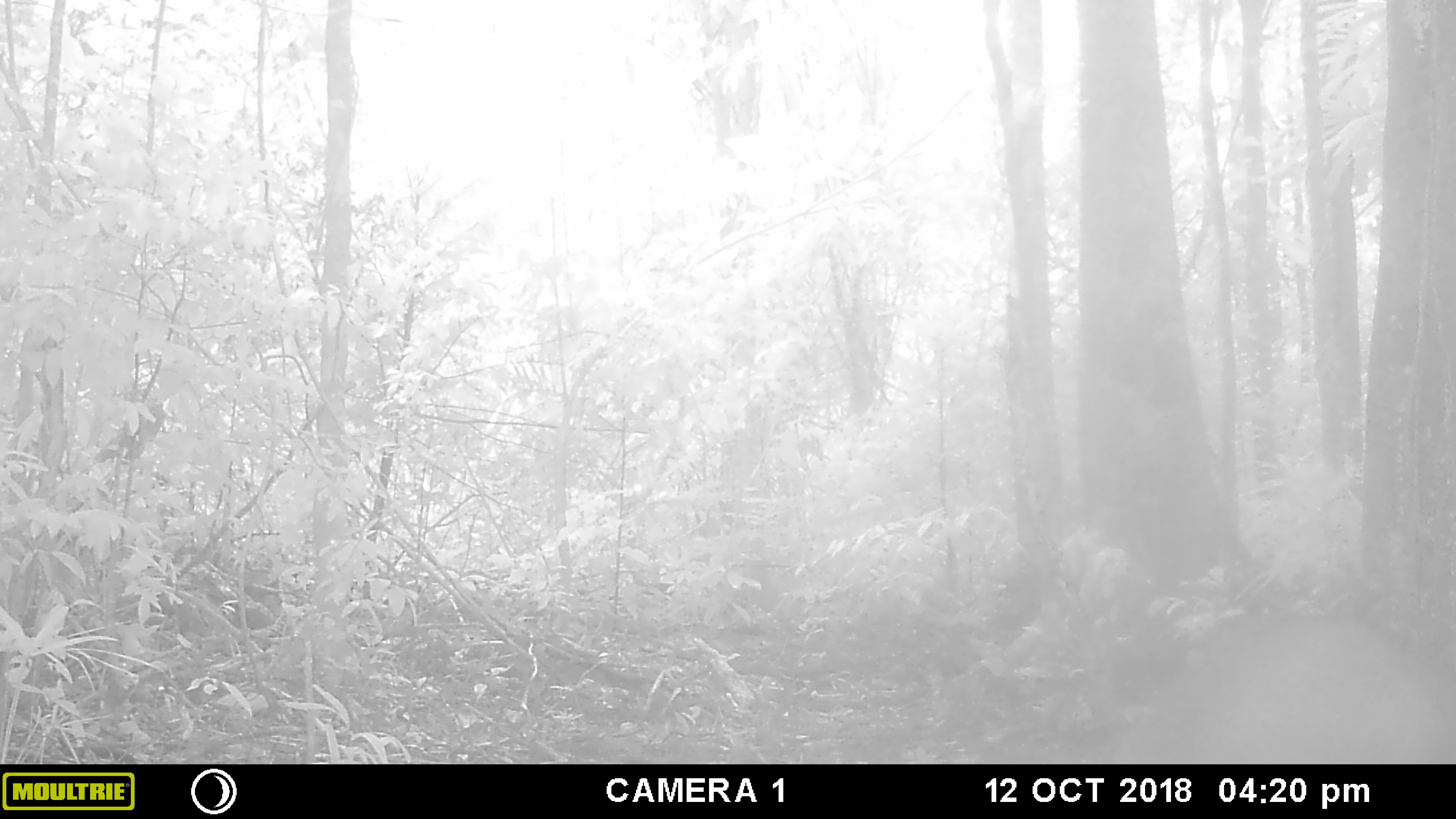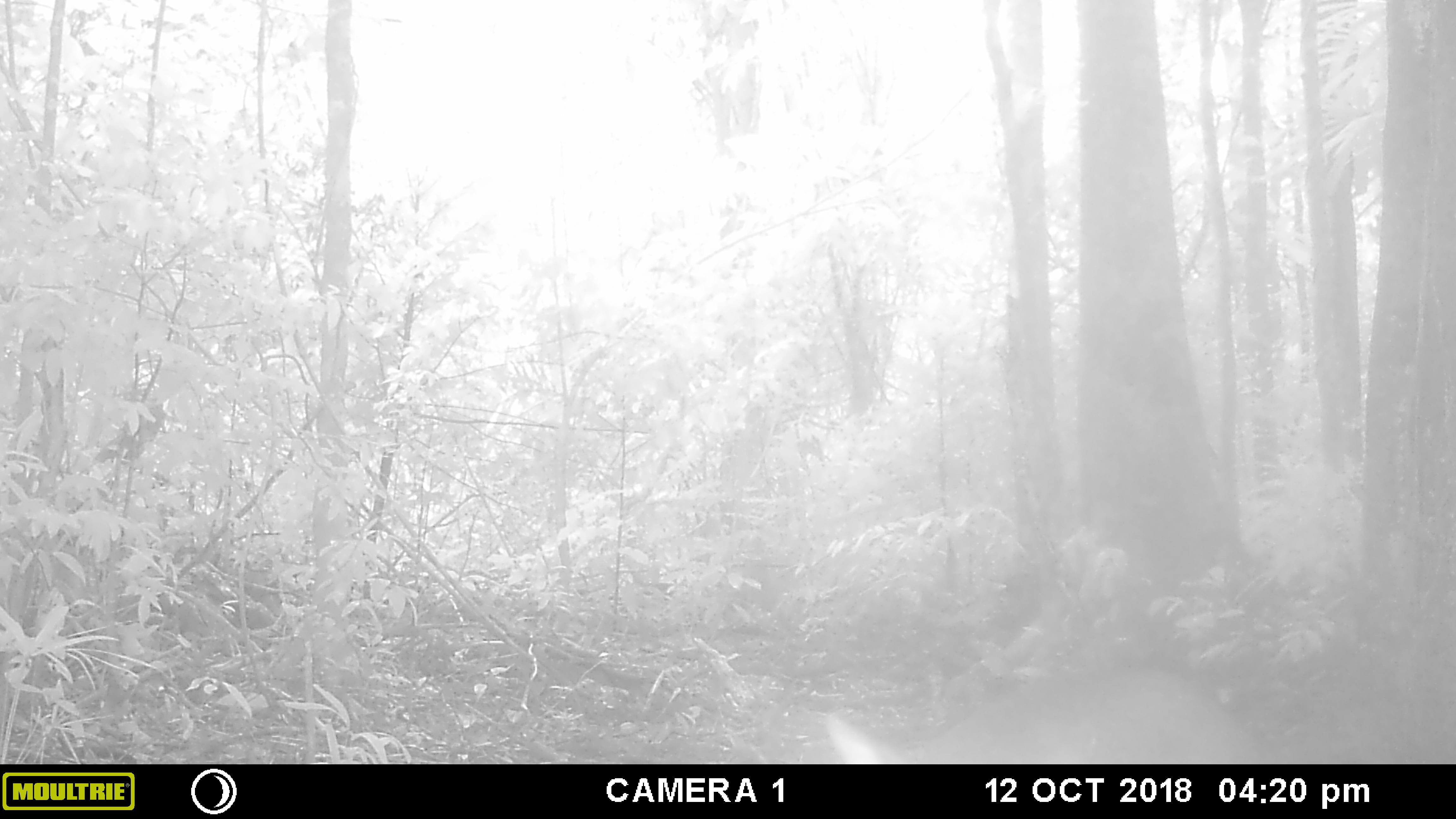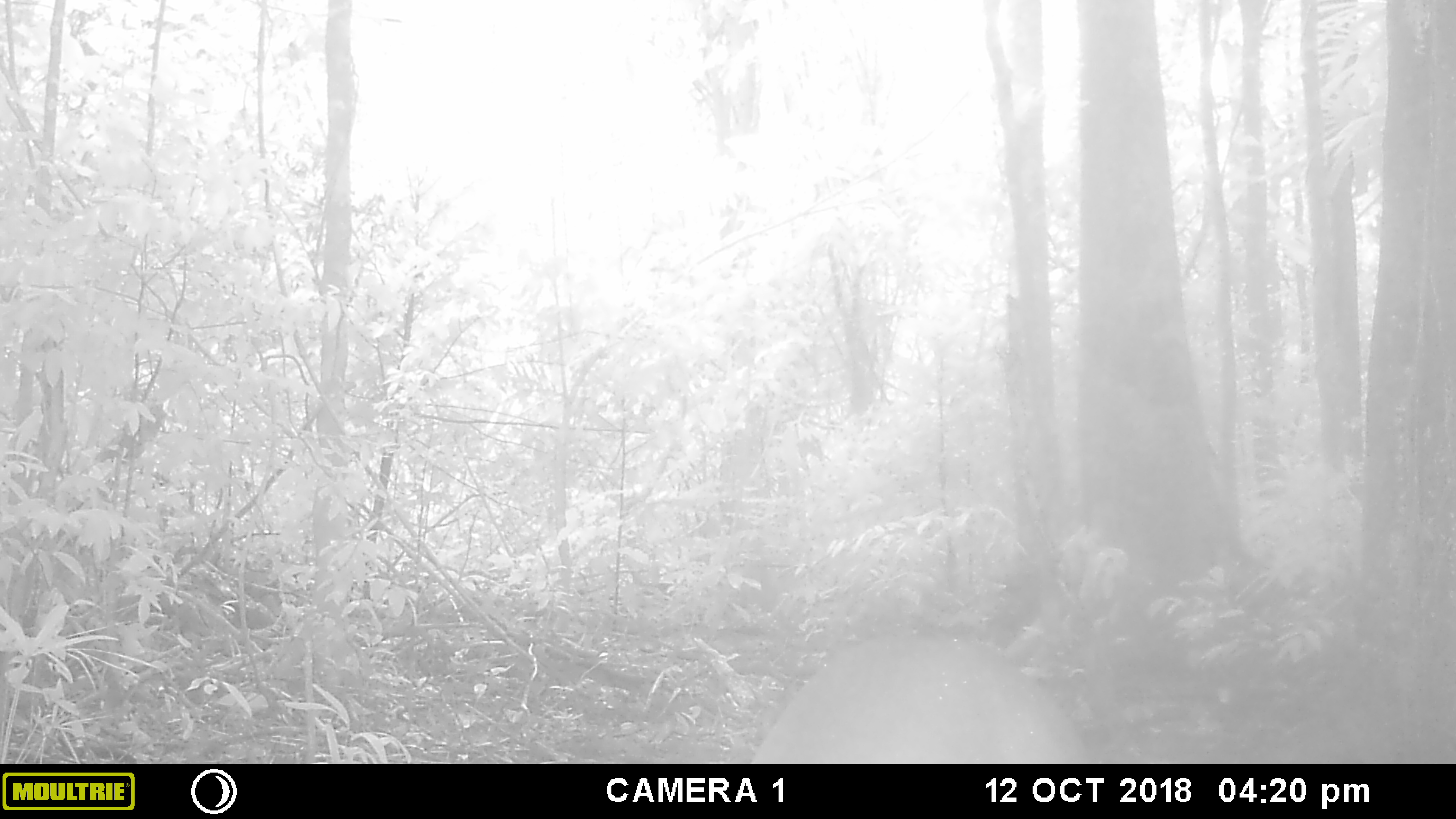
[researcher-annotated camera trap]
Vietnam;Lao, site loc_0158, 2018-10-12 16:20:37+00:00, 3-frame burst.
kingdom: Animalia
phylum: Chordata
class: Mammalia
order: Artiodactyla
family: Cervidae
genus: Muntiacus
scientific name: Muntiacus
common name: muntjacs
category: unidentified muntjac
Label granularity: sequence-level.